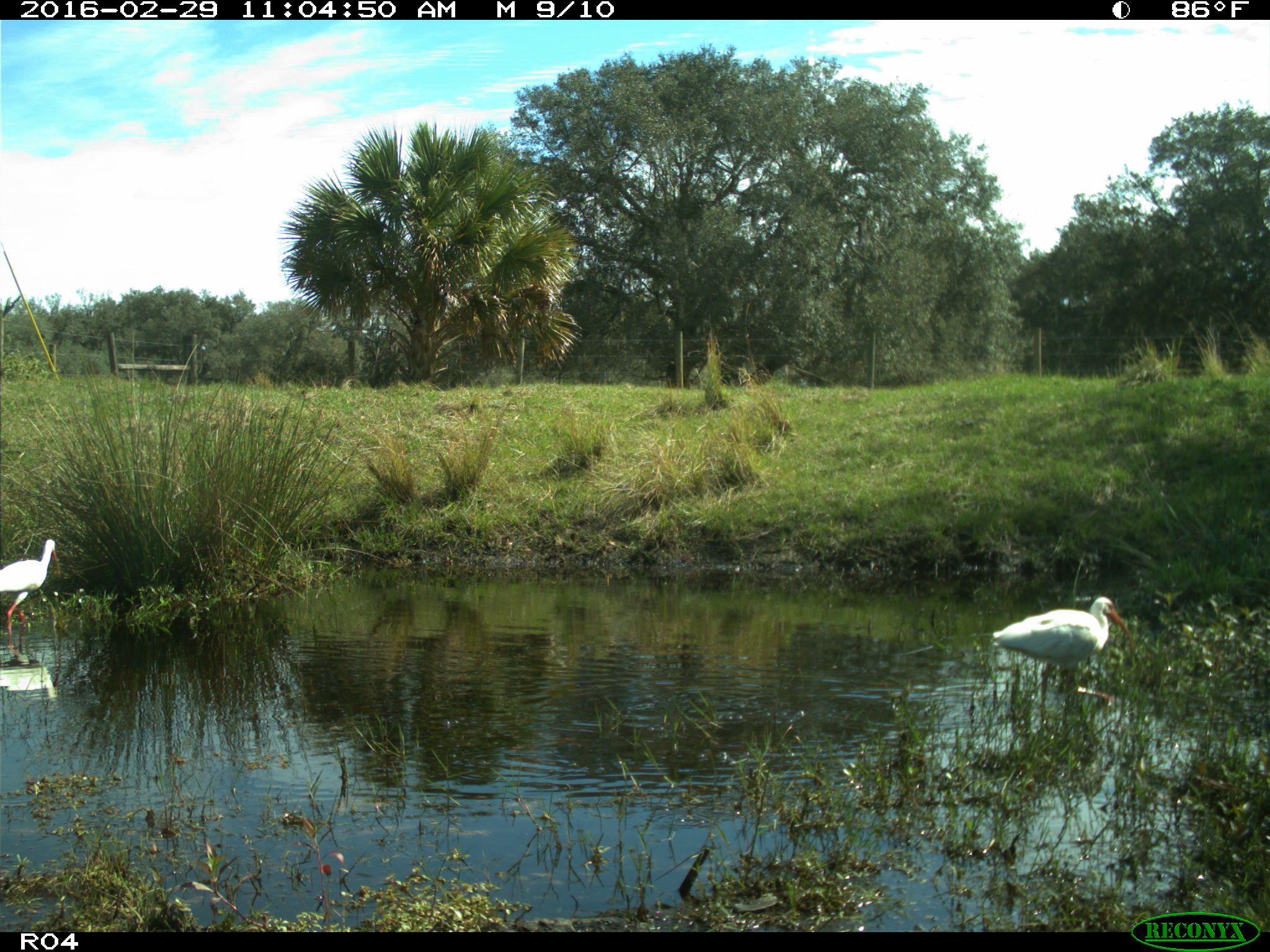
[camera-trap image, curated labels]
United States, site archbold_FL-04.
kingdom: Animalia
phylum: Chordata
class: Aves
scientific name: Aves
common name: birds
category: unidentified bird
Unidentified bird (birds) (Aves).